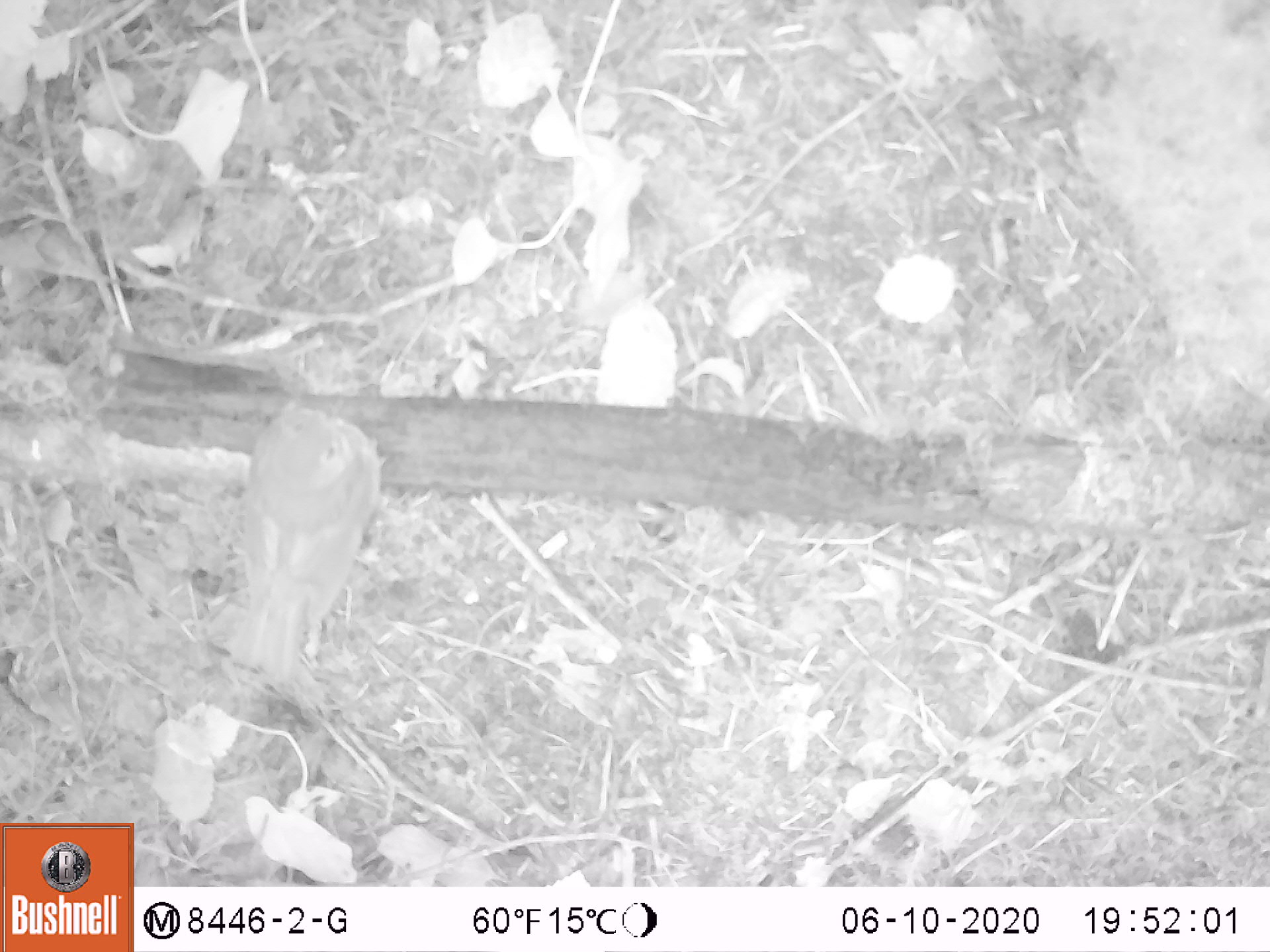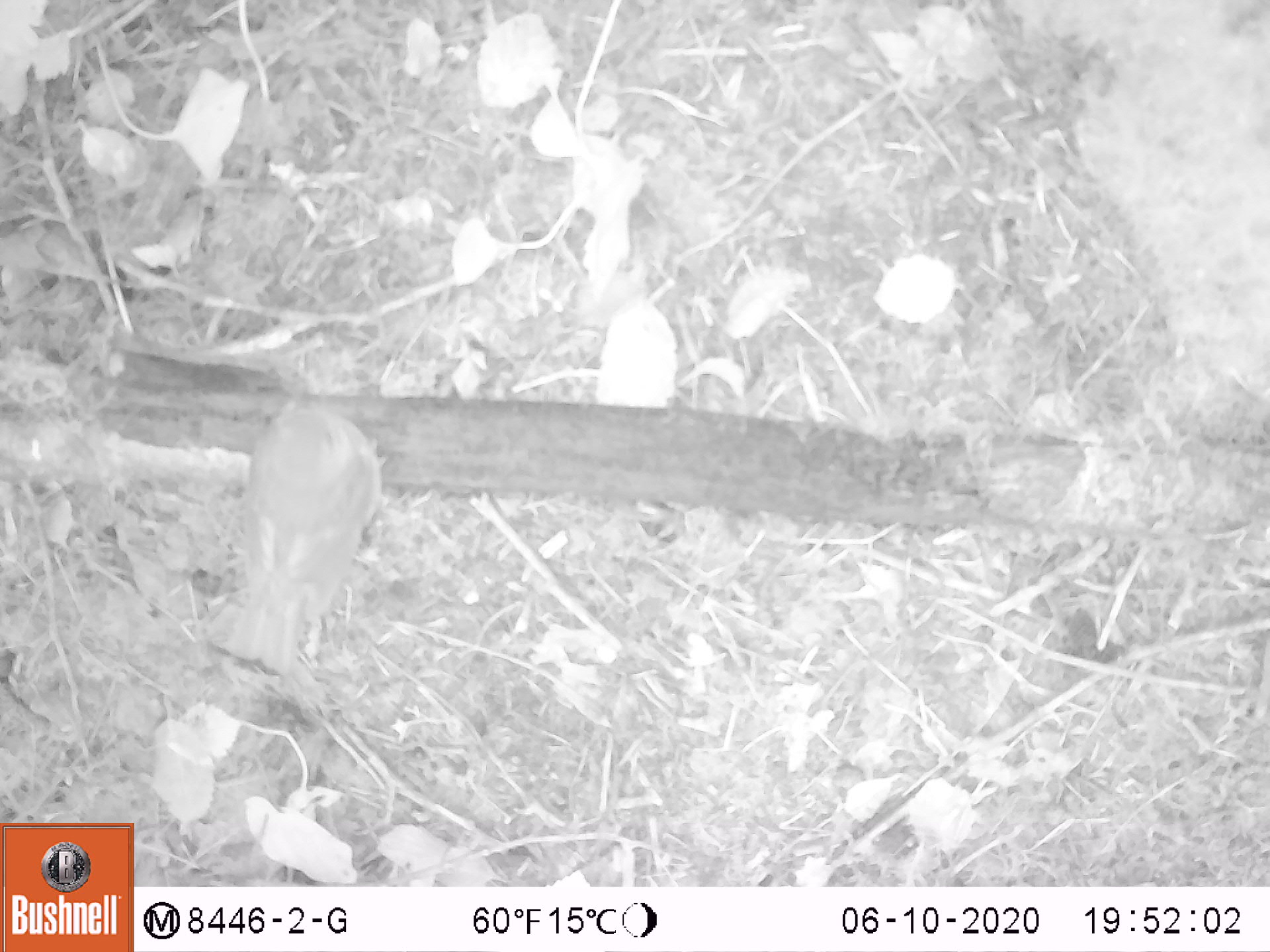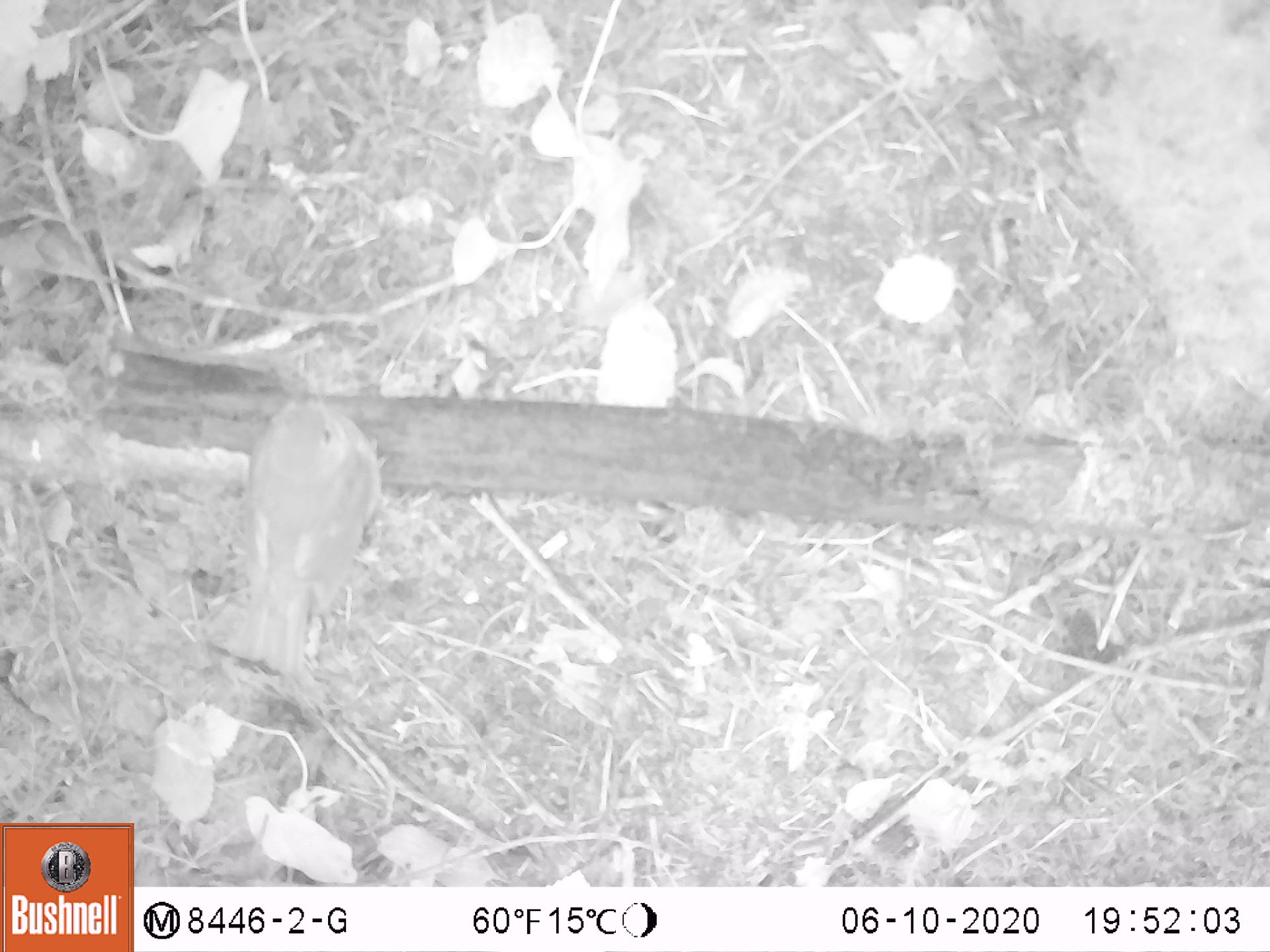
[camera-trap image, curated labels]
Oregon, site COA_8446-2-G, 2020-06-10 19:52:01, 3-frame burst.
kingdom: Animalia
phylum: Chordata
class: Aves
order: Passeriformes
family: Turdidae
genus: Catharus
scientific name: Catharus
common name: brown thrushes and nightingale-thrushes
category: catharus species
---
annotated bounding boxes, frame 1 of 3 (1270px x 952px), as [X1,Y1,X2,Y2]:
catharus species: [230,388,397,681]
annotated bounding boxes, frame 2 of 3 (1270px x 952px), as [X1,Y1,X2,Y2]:
catharus species: [191,381,403,675]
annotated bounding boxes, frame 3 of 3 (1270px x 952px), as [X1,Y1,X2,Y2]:
catharus species: [207,378,397,687]